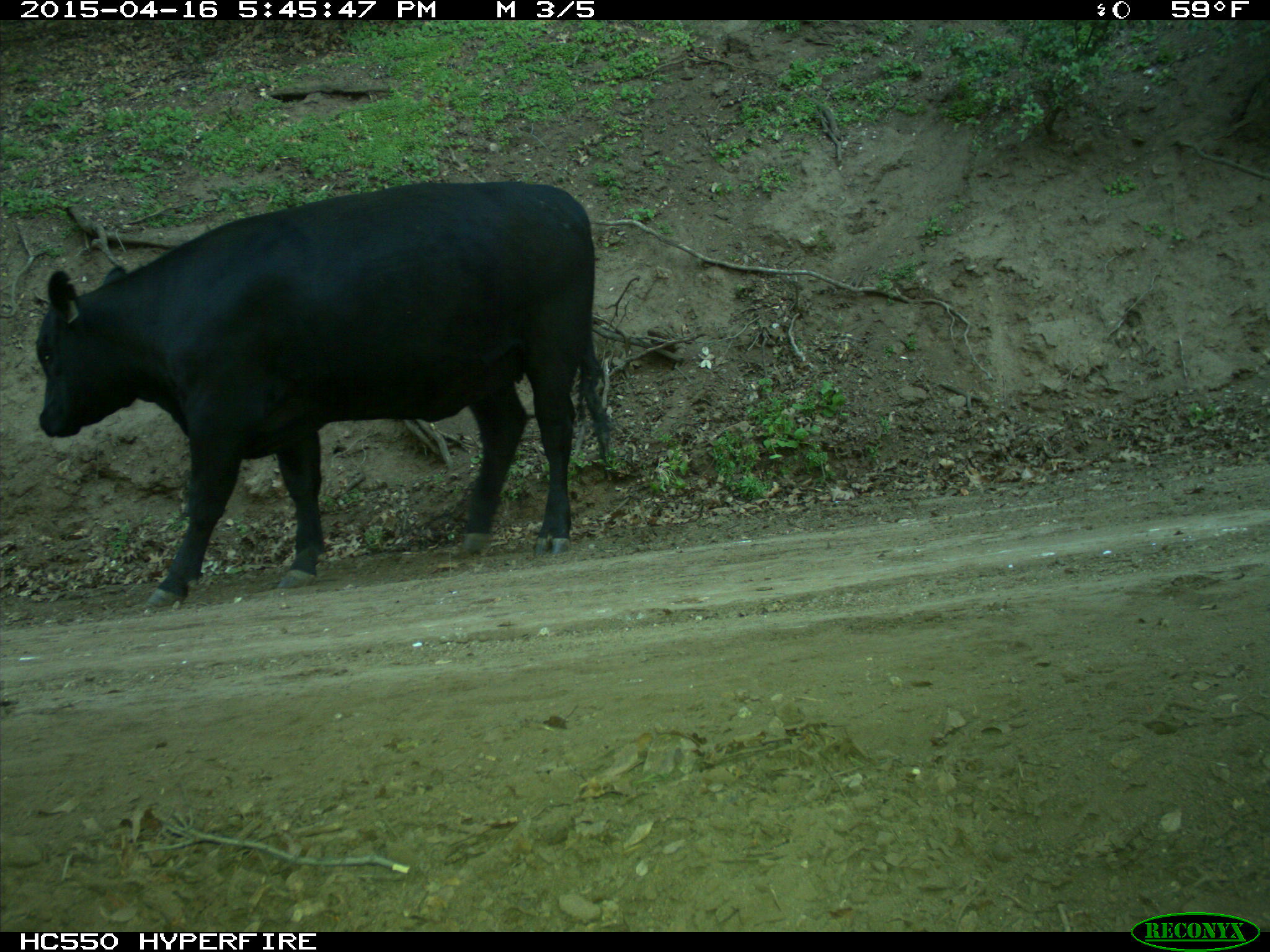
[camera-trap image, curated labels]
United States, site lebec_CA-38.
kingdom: Animalia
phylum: Chordata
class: Mammalia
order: Artiodactyla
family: Bovidae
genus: Bos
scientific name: Bos taurus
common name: domestic cow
Bos taurus (domestic cow).